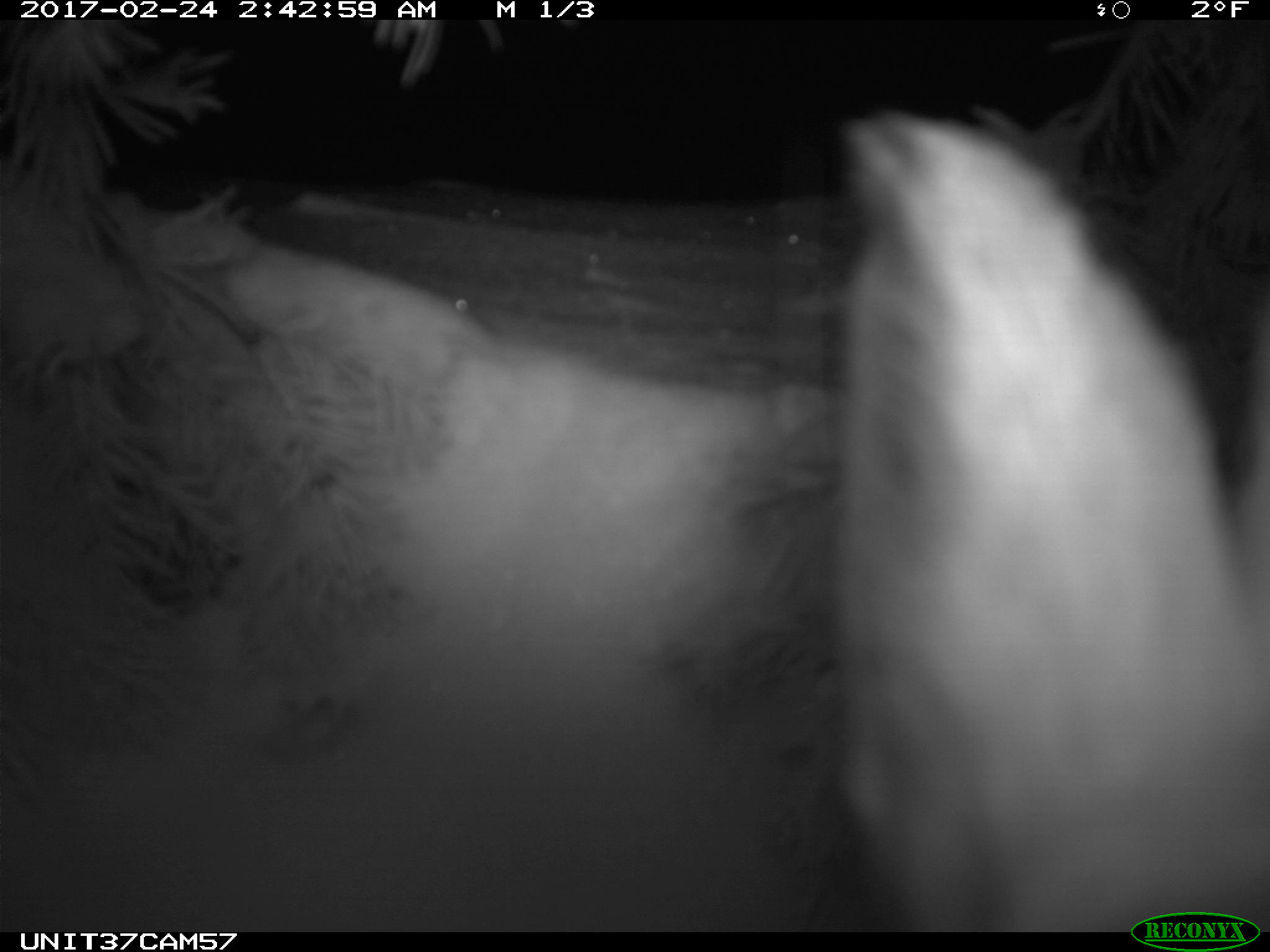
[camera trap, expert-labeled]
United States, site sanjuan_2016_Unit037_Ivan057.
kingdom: Animalia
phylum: Chordata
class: Mammalia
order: Lagomorpha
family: Leporidae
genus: Lepus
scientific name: Lepus americanus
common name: snowshoe hare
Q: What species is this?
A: Lepus americanus (snowshoe hare).